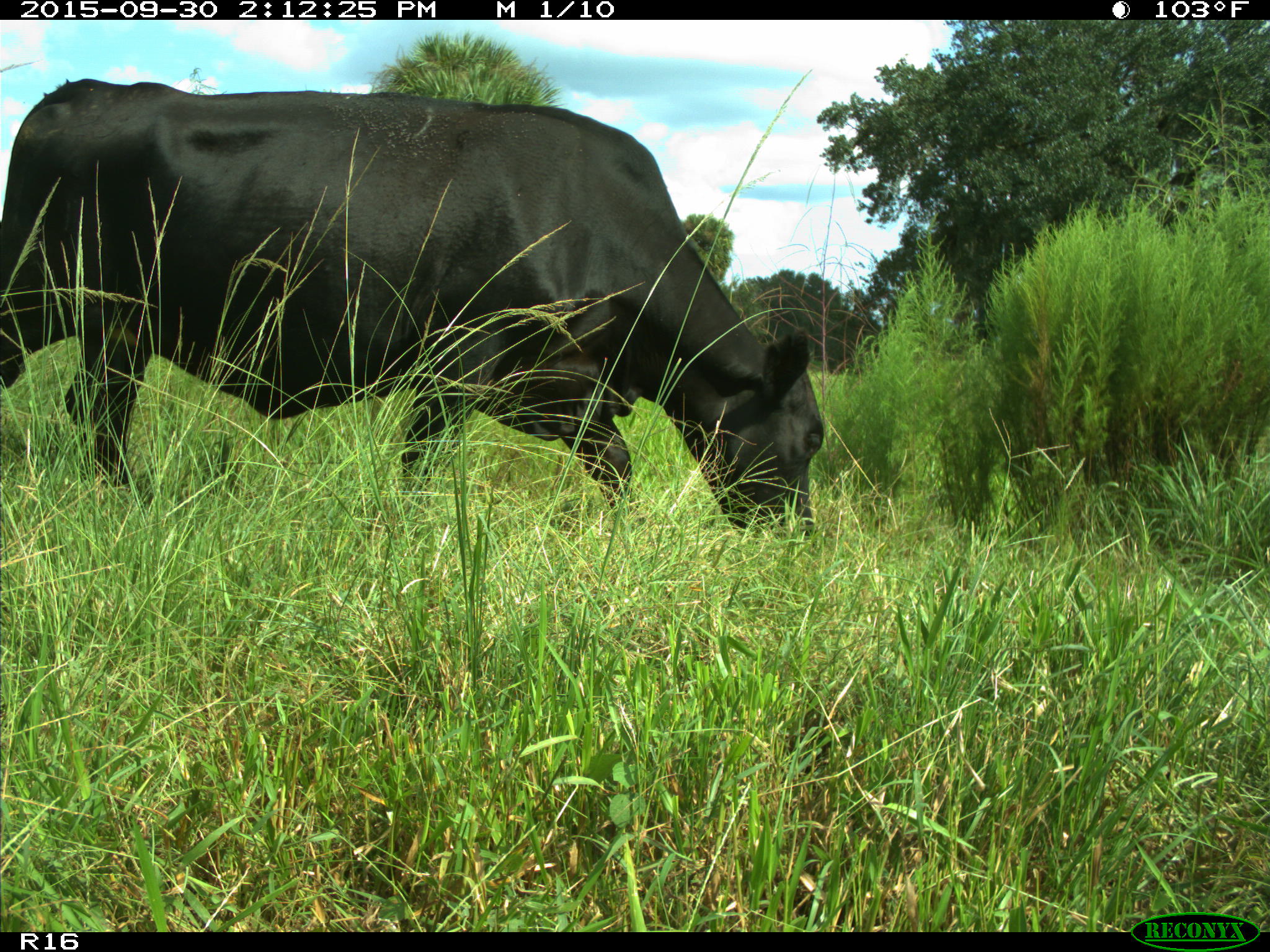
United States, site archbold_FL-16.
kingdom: Animalia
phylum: Chordata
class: Mammalia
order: Artiodactyla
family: Bovidae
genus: Bos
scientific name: Bos taurus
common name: domestic cow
Bos taurus (domestic cow).